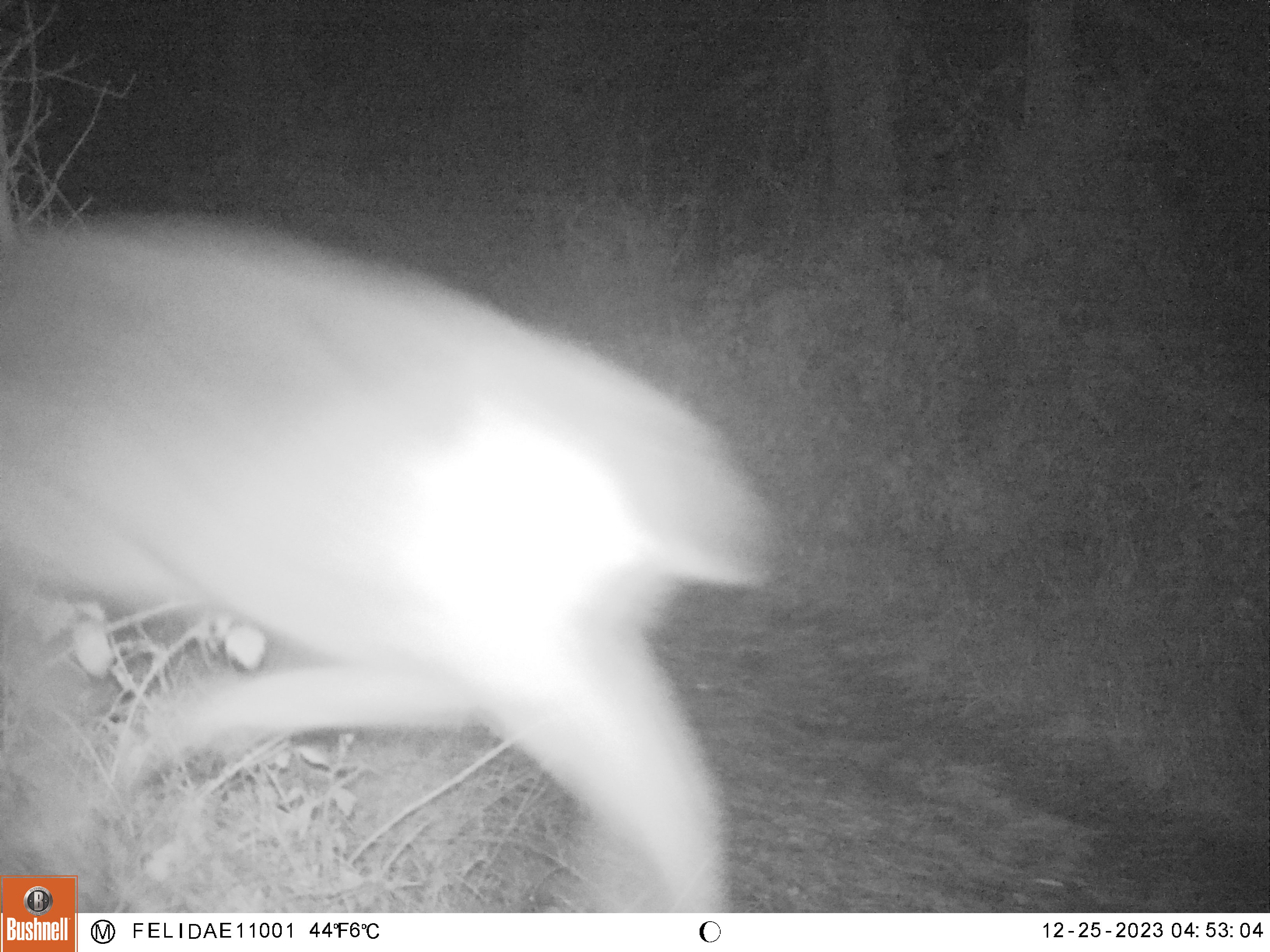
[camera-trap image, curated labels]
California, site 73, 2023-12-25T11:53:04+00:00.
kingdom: Animalia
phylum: Chordata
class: Mammalia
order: Artiodactyla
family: Cervidae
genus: Odocoileus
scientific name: Odocoileus hemionus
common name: mule deer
Mule deer (Odocoileus hemionus).